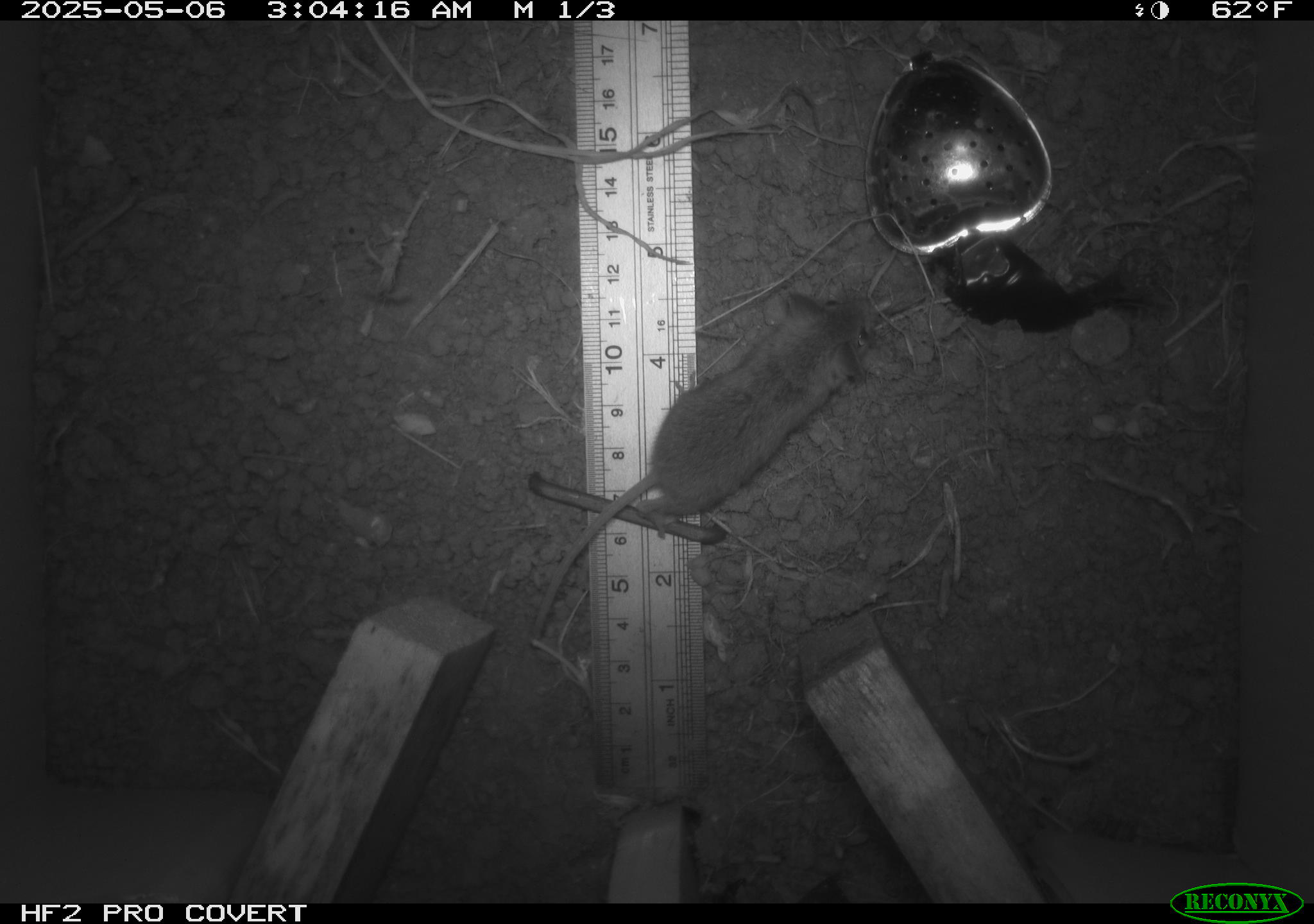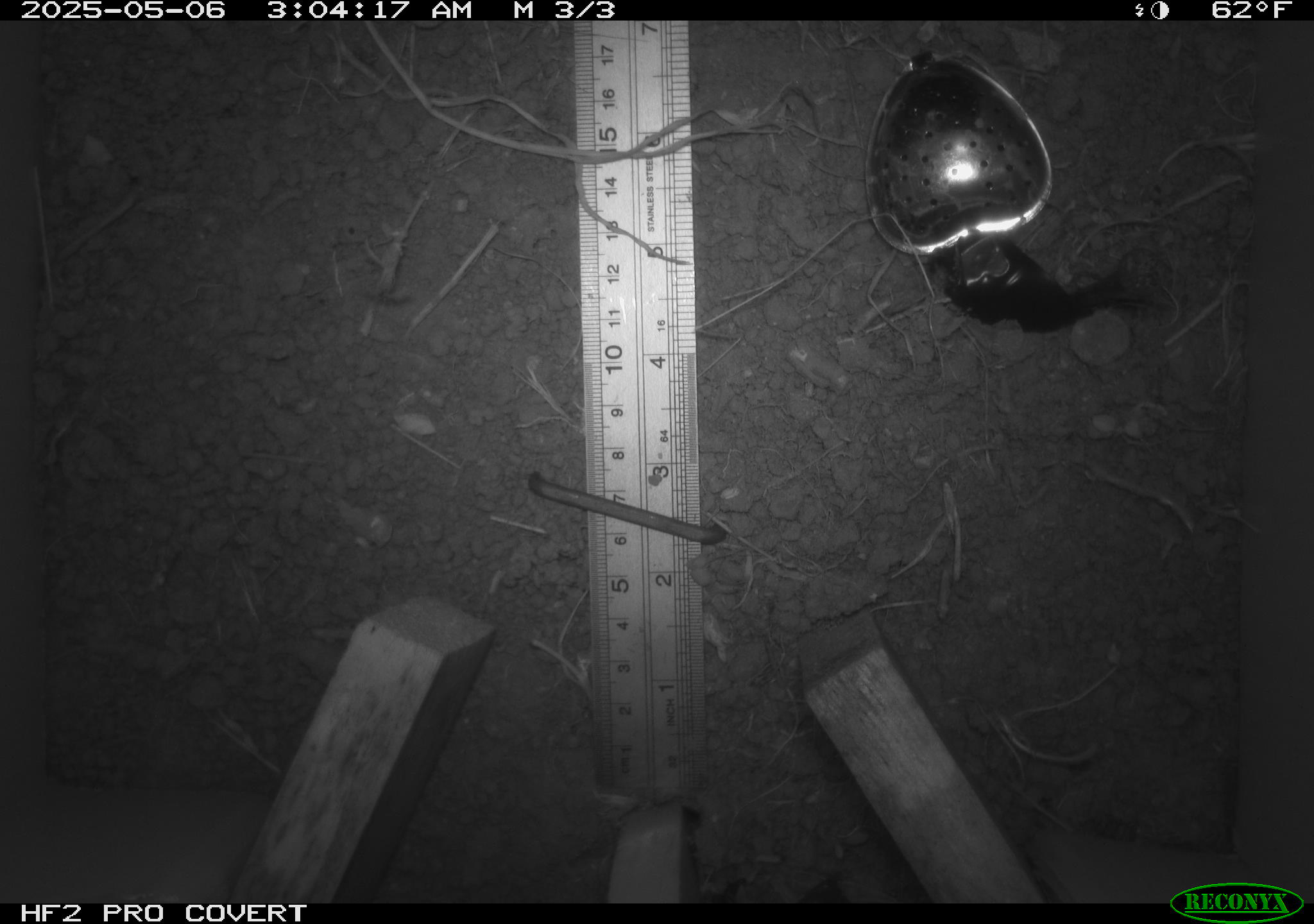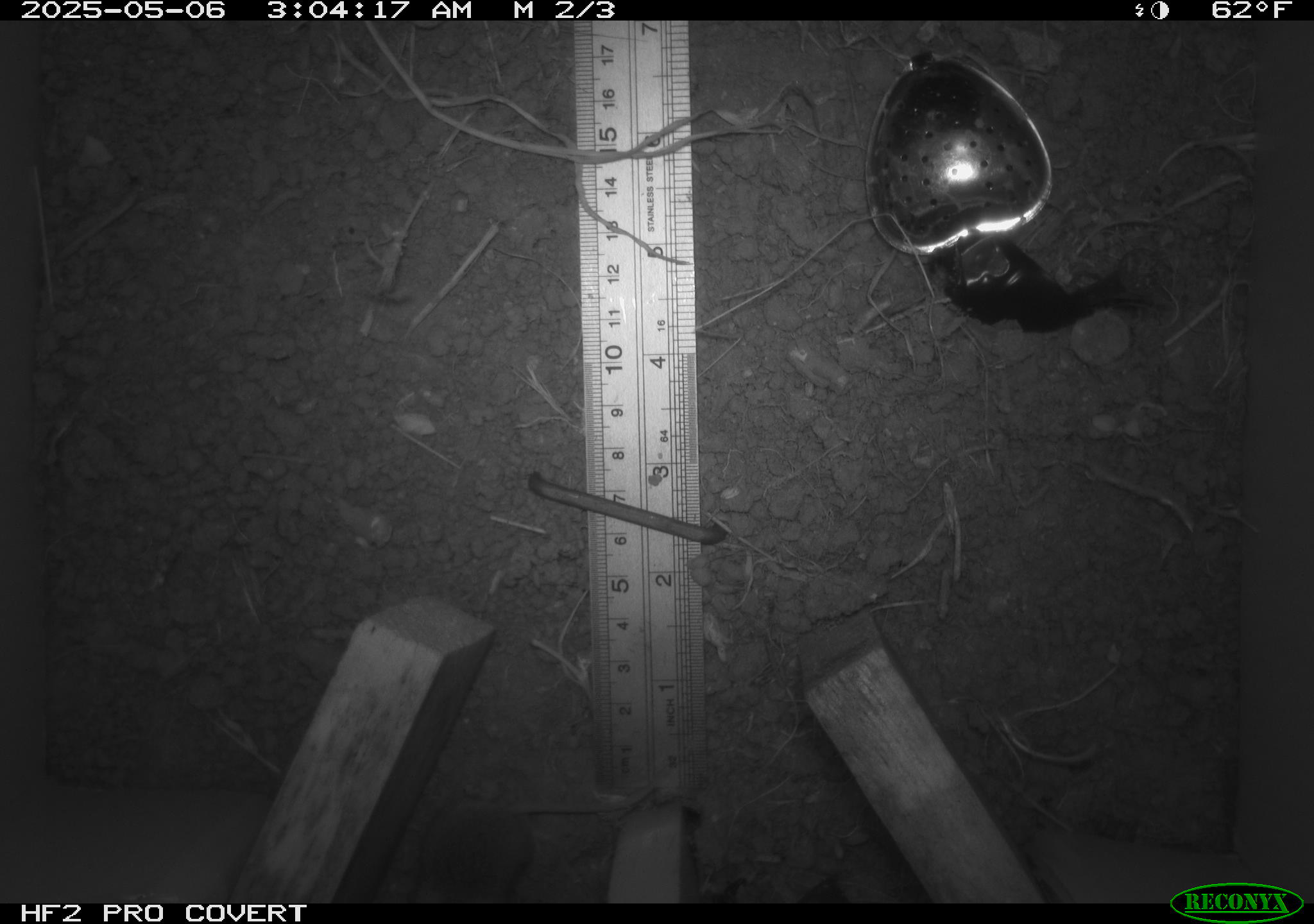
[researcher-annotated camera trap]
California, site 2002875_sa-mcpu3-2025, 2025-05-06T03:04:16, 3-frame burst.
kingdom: Animalia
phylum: Chordata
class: Mammalia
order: Rodentia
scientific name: Rodentia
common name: mouse species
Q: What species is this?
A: Mouse species (Rodentia).